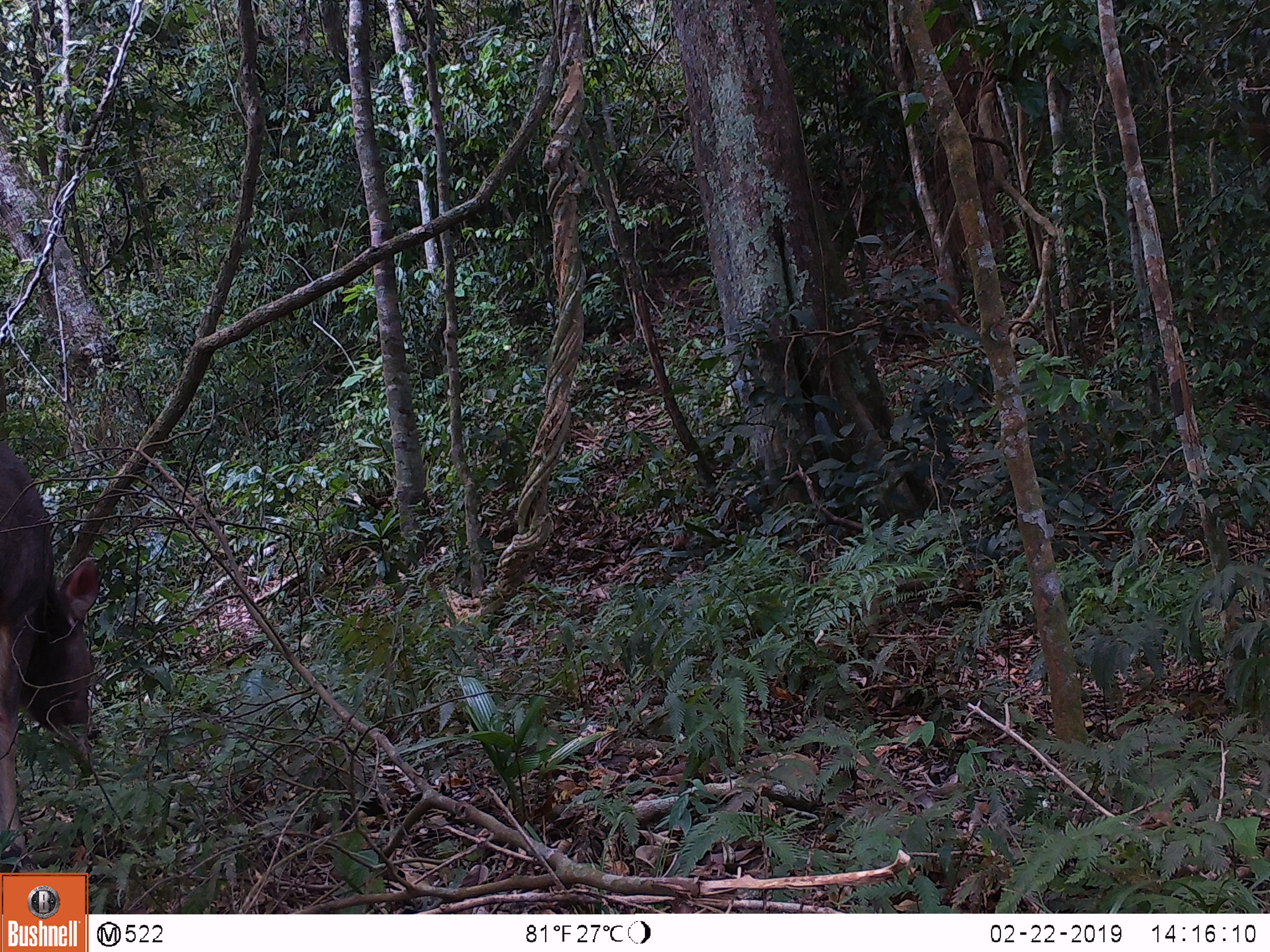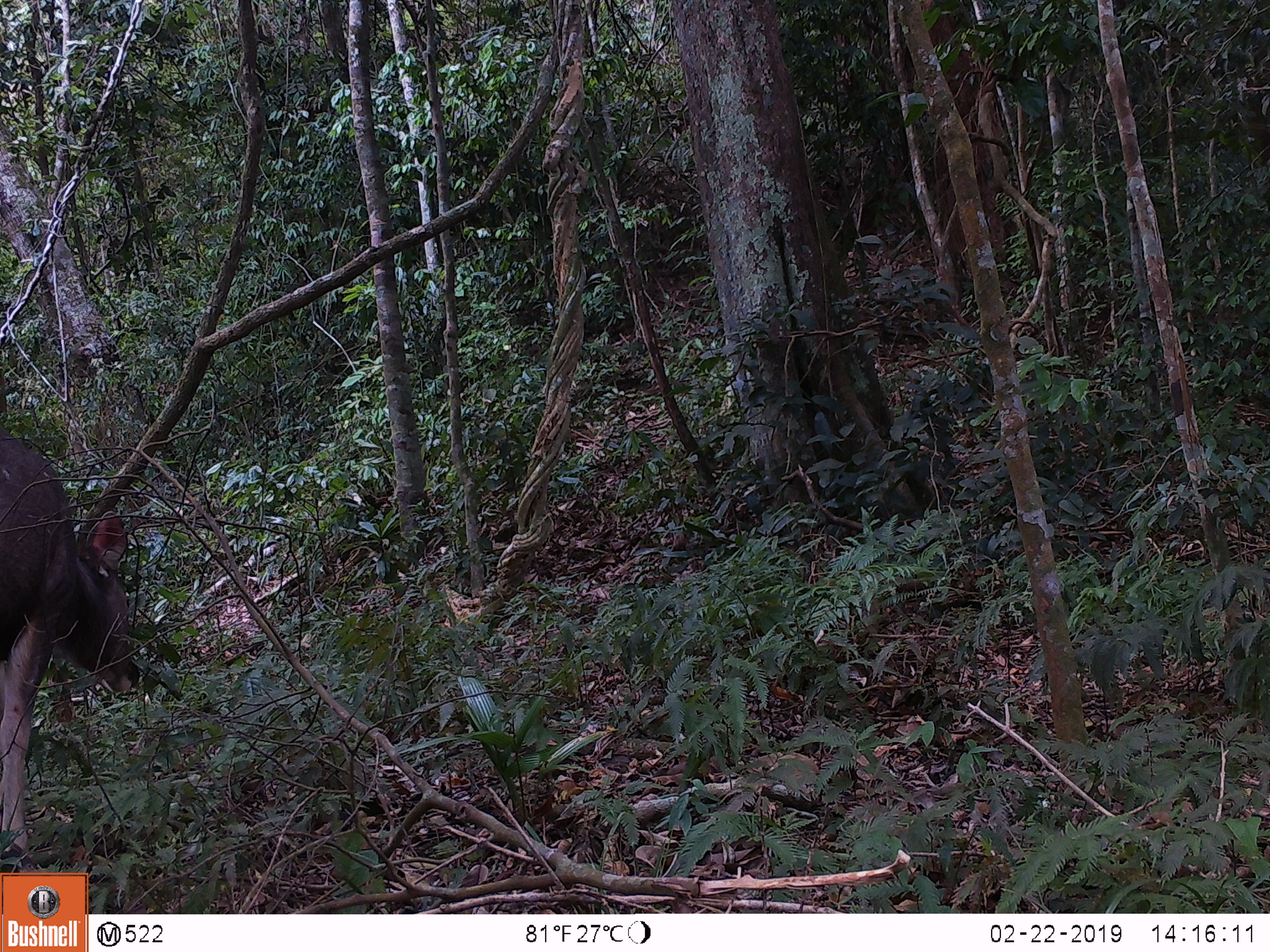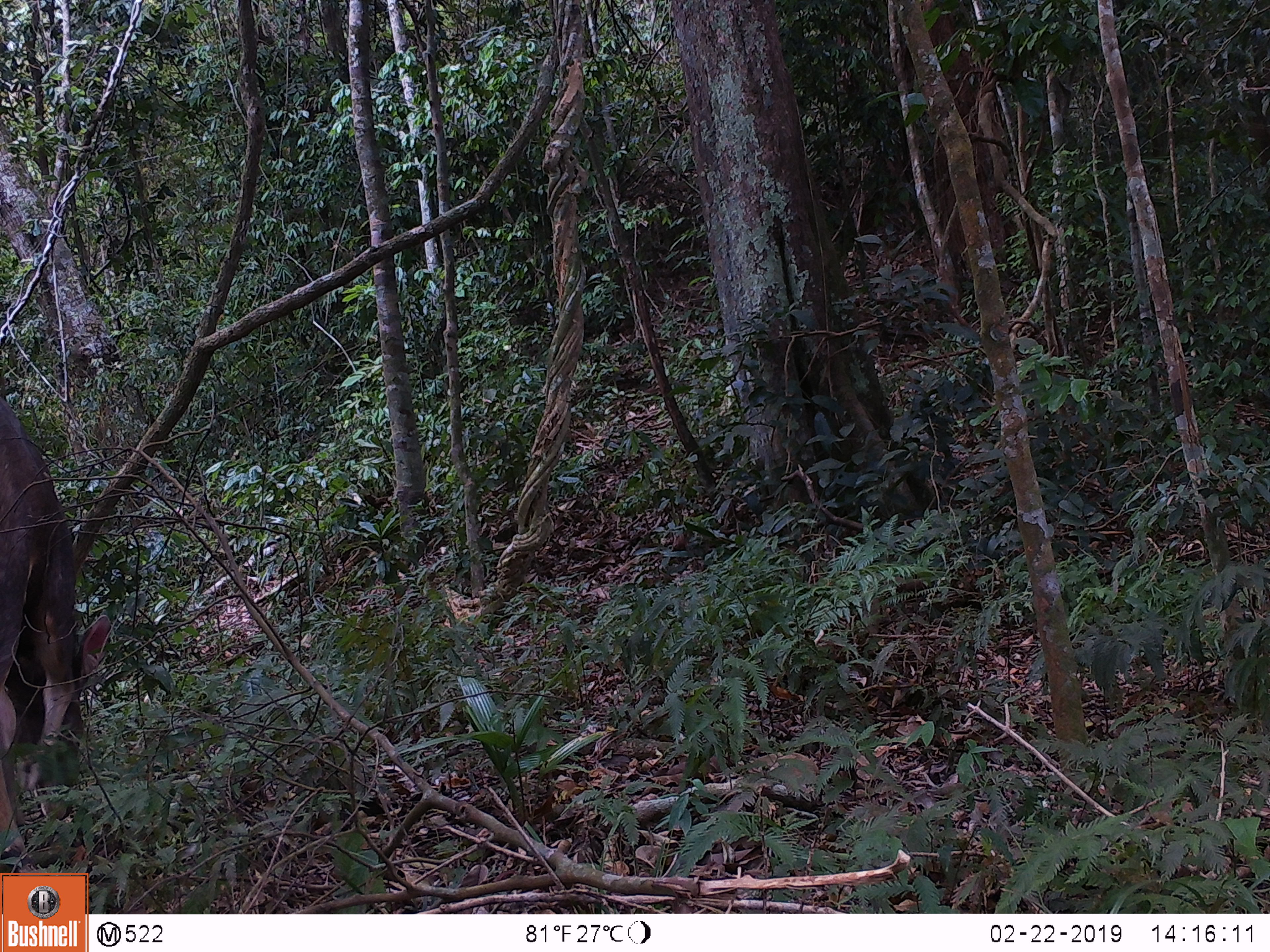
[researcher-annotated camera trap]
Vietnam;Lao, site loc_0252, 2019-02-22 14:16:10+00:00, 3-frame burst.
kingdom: Animalia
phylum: Chordata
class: Mammalia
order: Artiodactyla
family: Cervidae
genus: Rusa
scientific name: Rusa unicolor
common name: sambar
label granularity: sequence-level